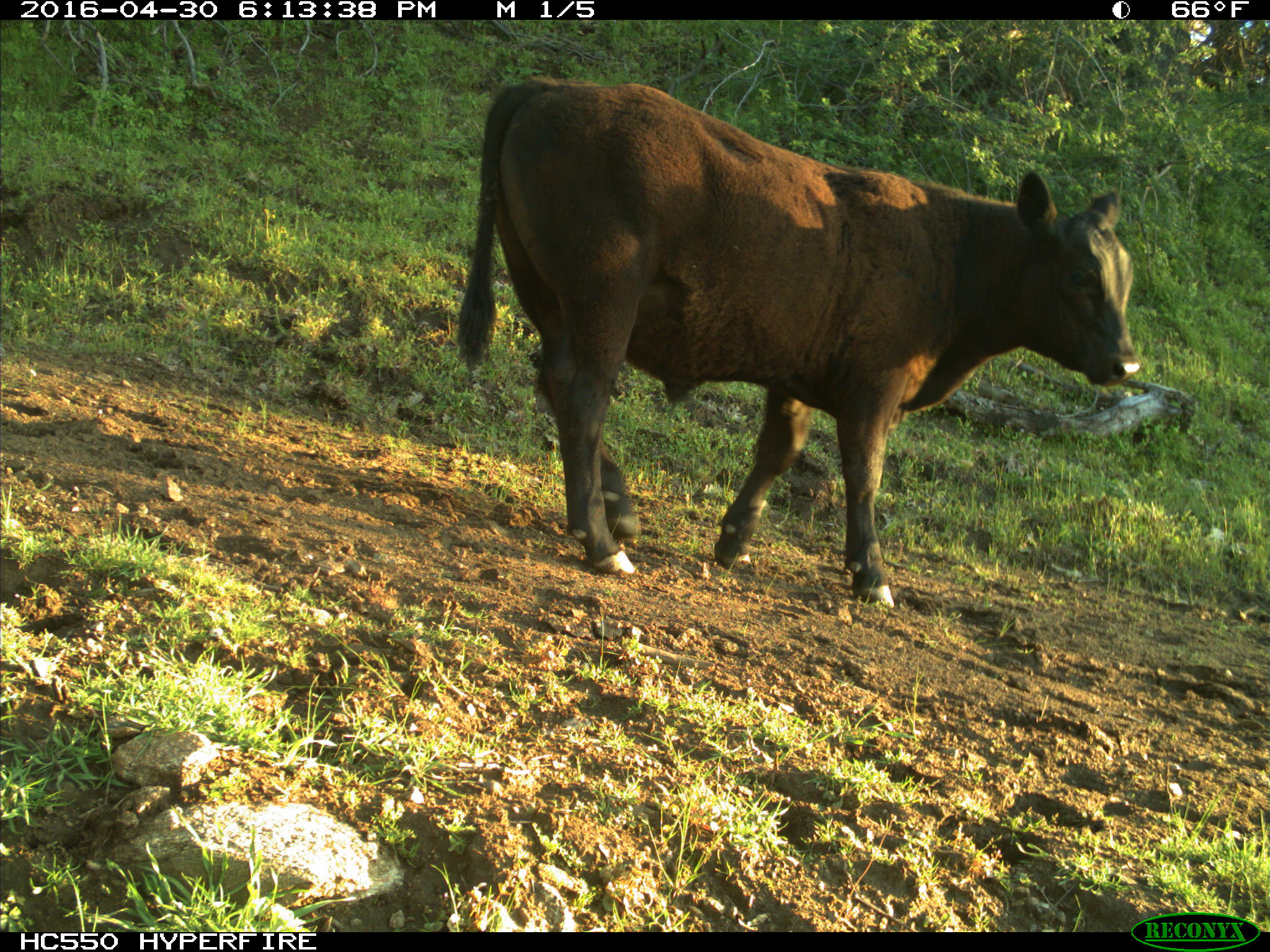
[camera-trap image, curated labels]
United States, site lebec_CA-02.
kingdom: Animalia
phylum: Chordata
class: Mammalia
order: Artiodactyla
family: Bovidae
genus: Bos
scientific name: Bos taurus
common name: domestic cow